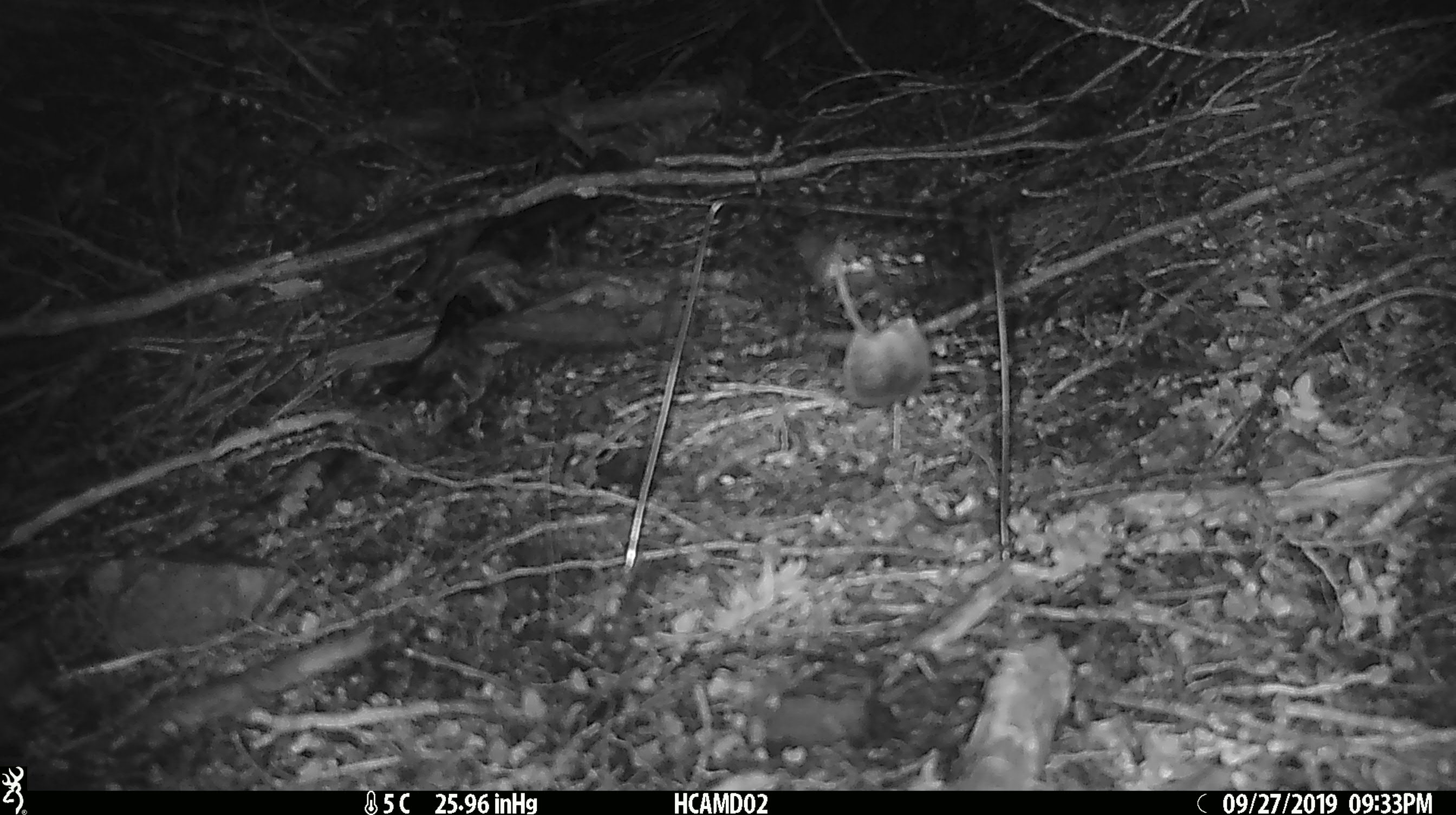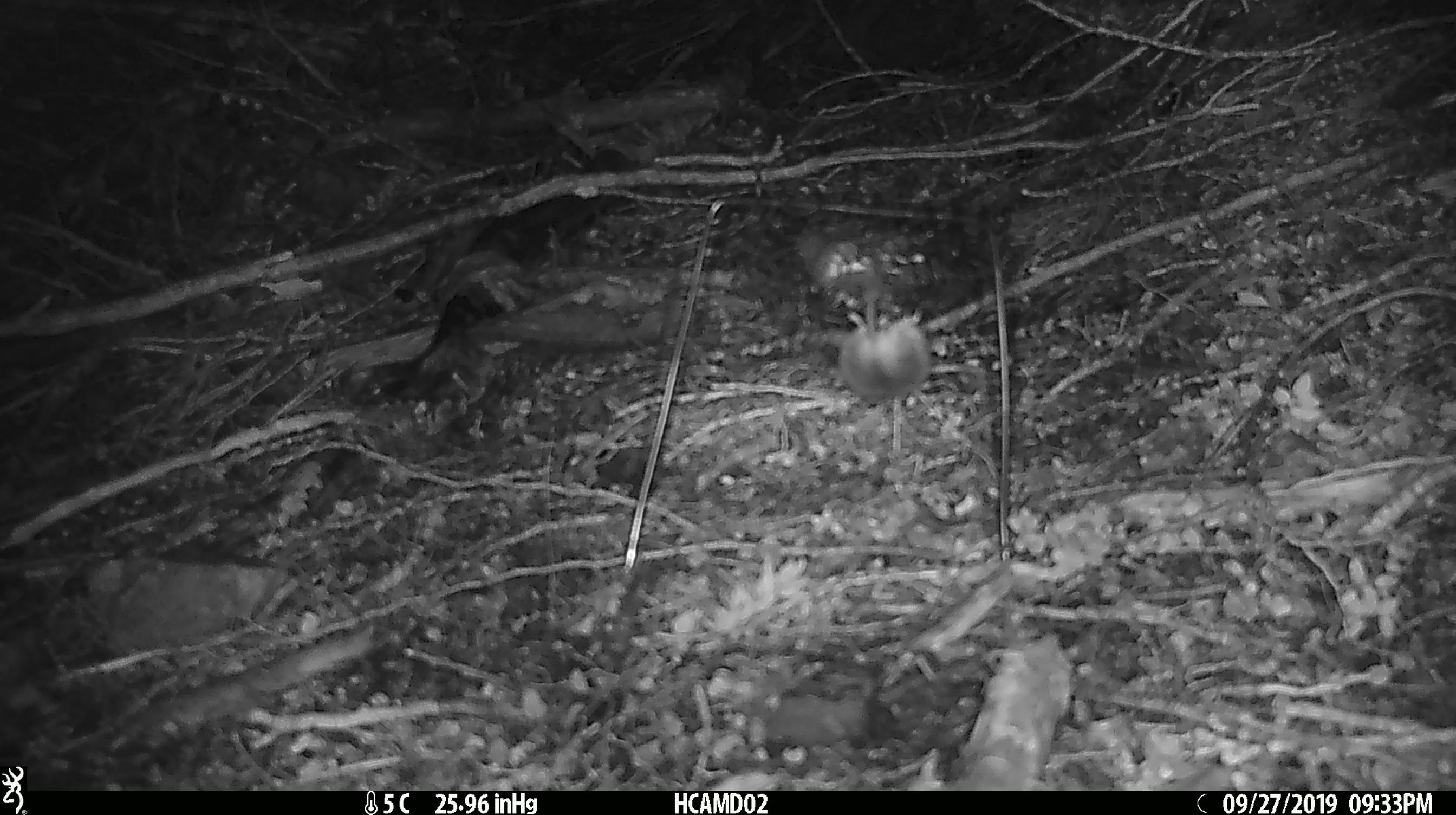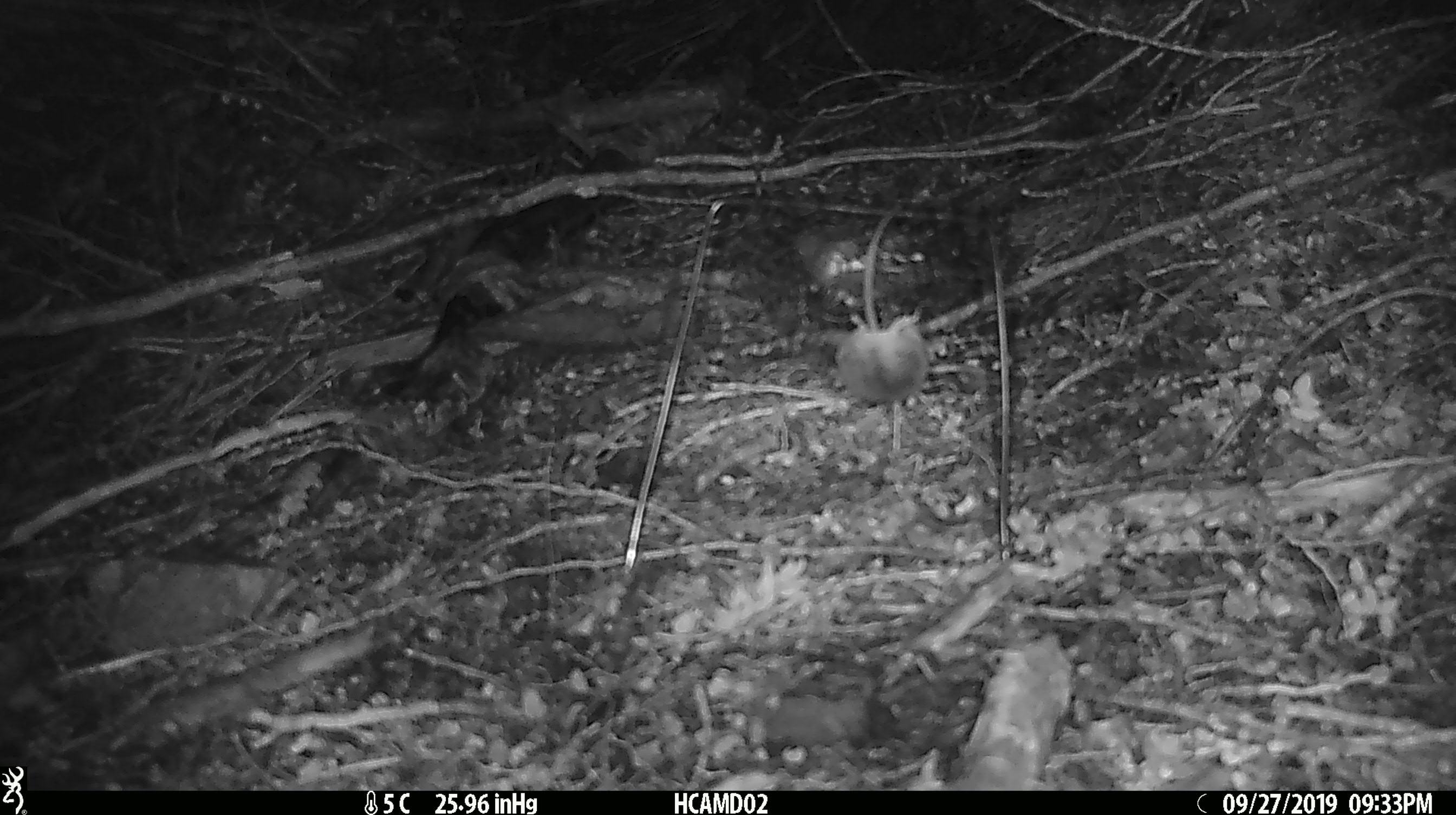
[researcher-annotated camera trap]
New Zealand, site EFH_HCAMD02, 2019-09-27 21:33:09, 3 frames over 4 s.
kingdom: Animalia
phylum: Chordata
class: Mammalia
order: Rodentia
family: Muridae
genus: Mus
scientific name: Mus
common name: mouse